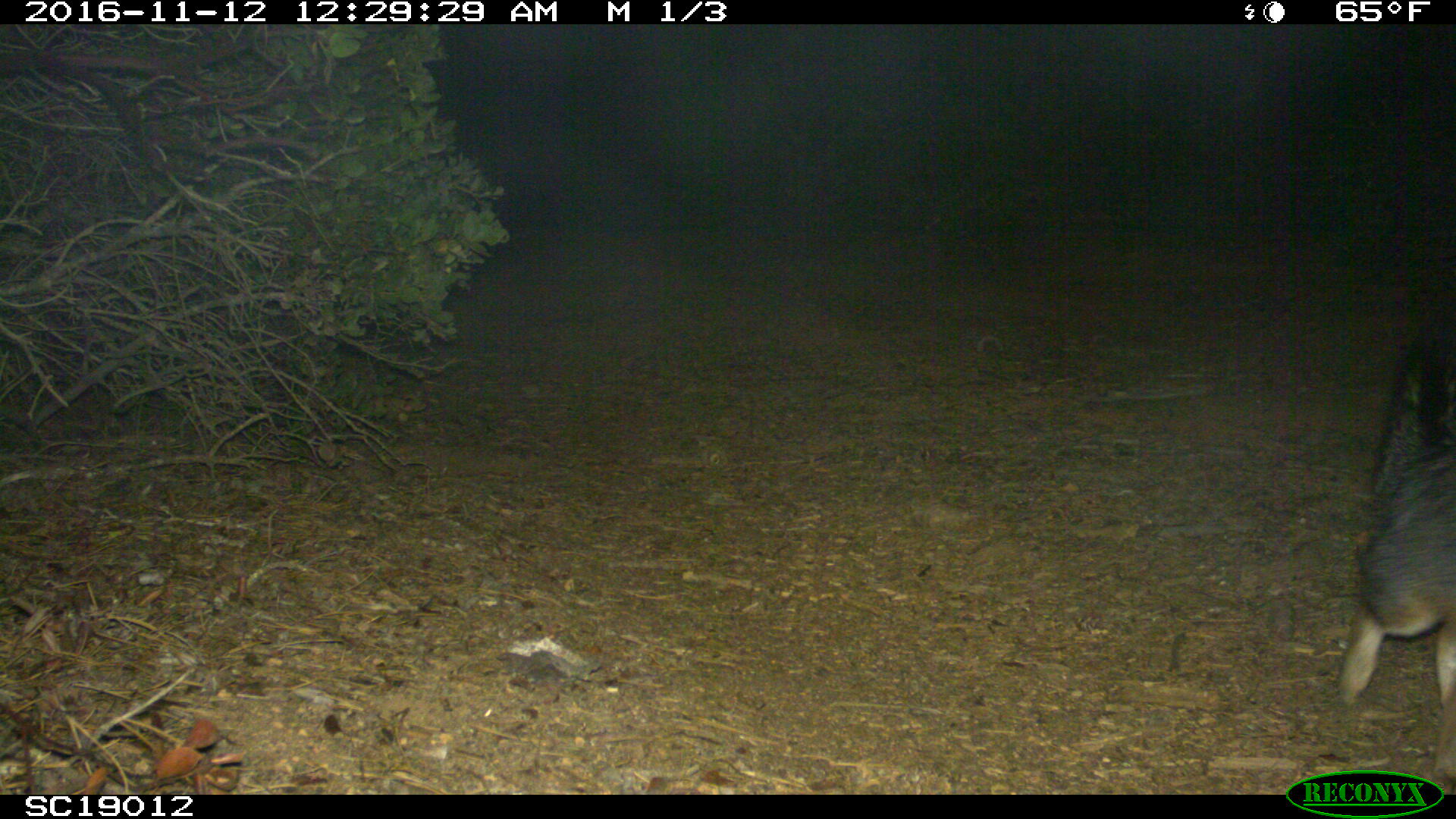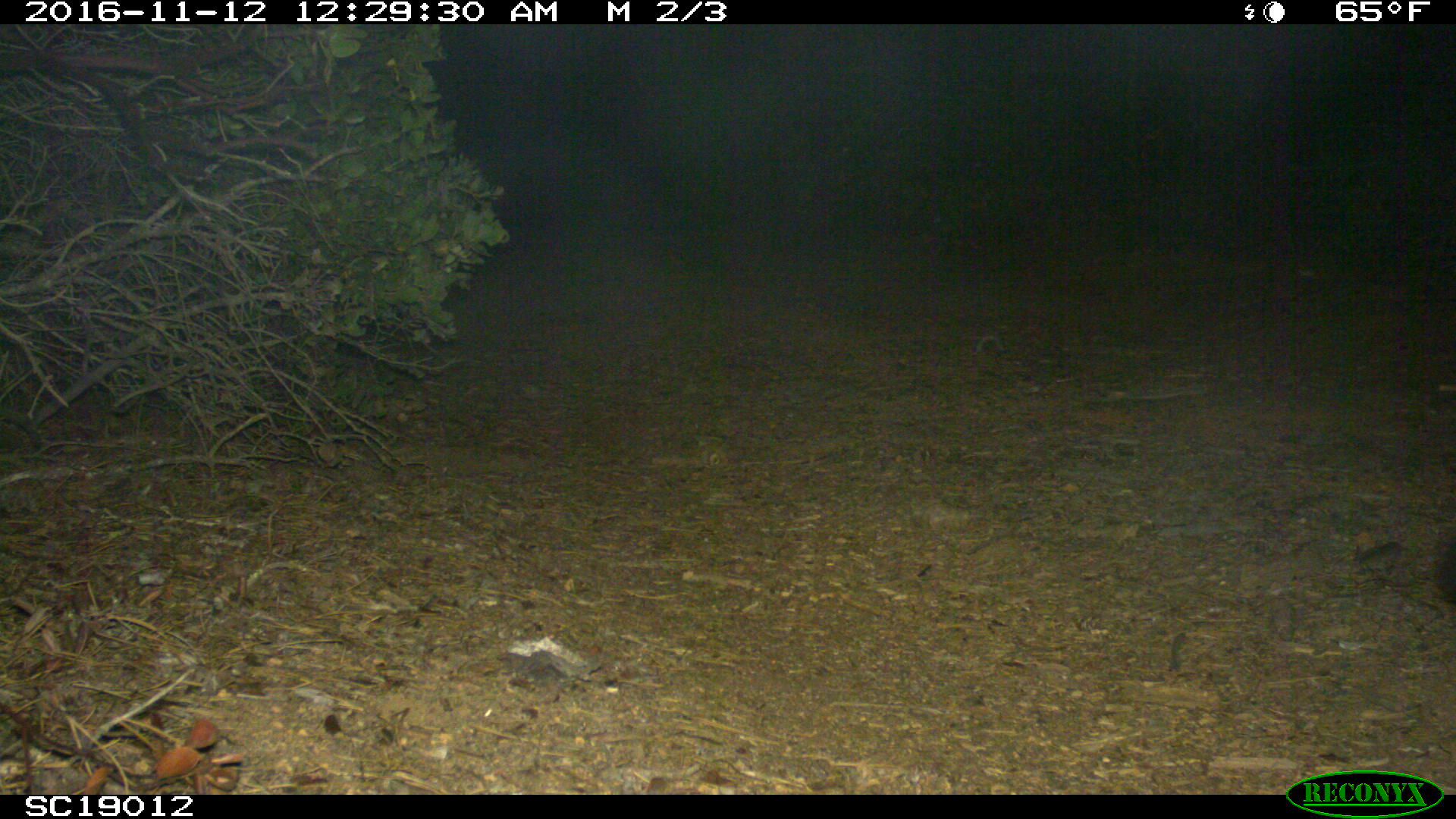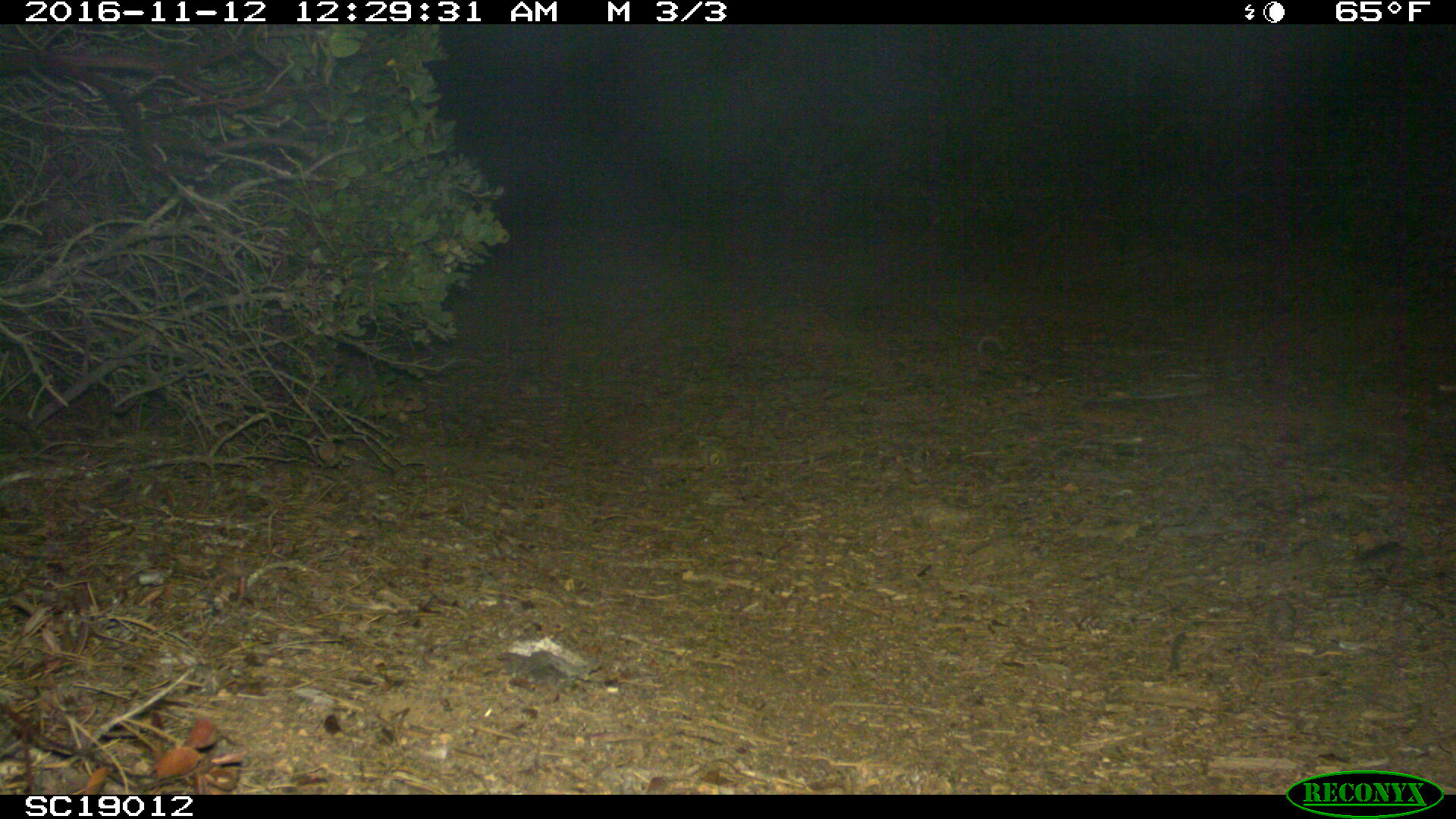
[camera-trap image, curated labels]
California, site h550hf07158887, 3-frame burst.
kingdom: Animalia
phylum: Chordata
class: Mammalia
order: Carnivora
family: Canidae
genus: Urocyon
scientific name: Urocyon littoralis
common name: island fox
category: fox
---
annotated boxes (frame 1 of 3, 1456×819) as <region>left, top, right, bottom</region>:
fox: <region>1338, 447, 1455, 710</region>